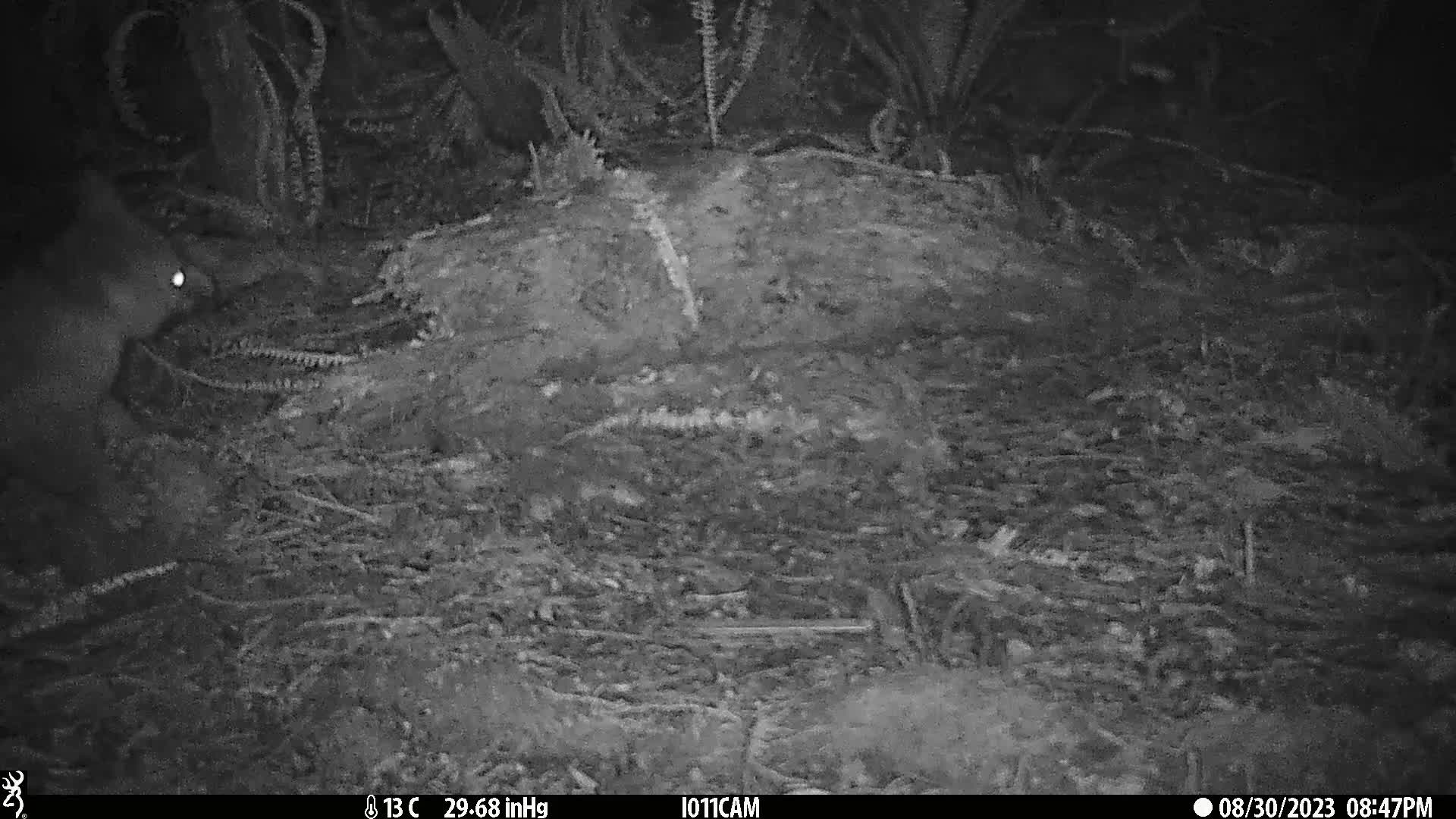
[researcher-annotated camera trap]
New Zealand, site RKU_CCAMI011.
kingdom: Animalia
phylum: Chordata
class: Mammalia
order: Diprotodontia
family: Phalangeridae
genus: Trichosurus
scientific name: Trichosurus vulpecula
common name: common brushtail possum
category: possum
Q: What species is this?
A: Possum (common brushtail possum) (Trichosurus vulpecula).